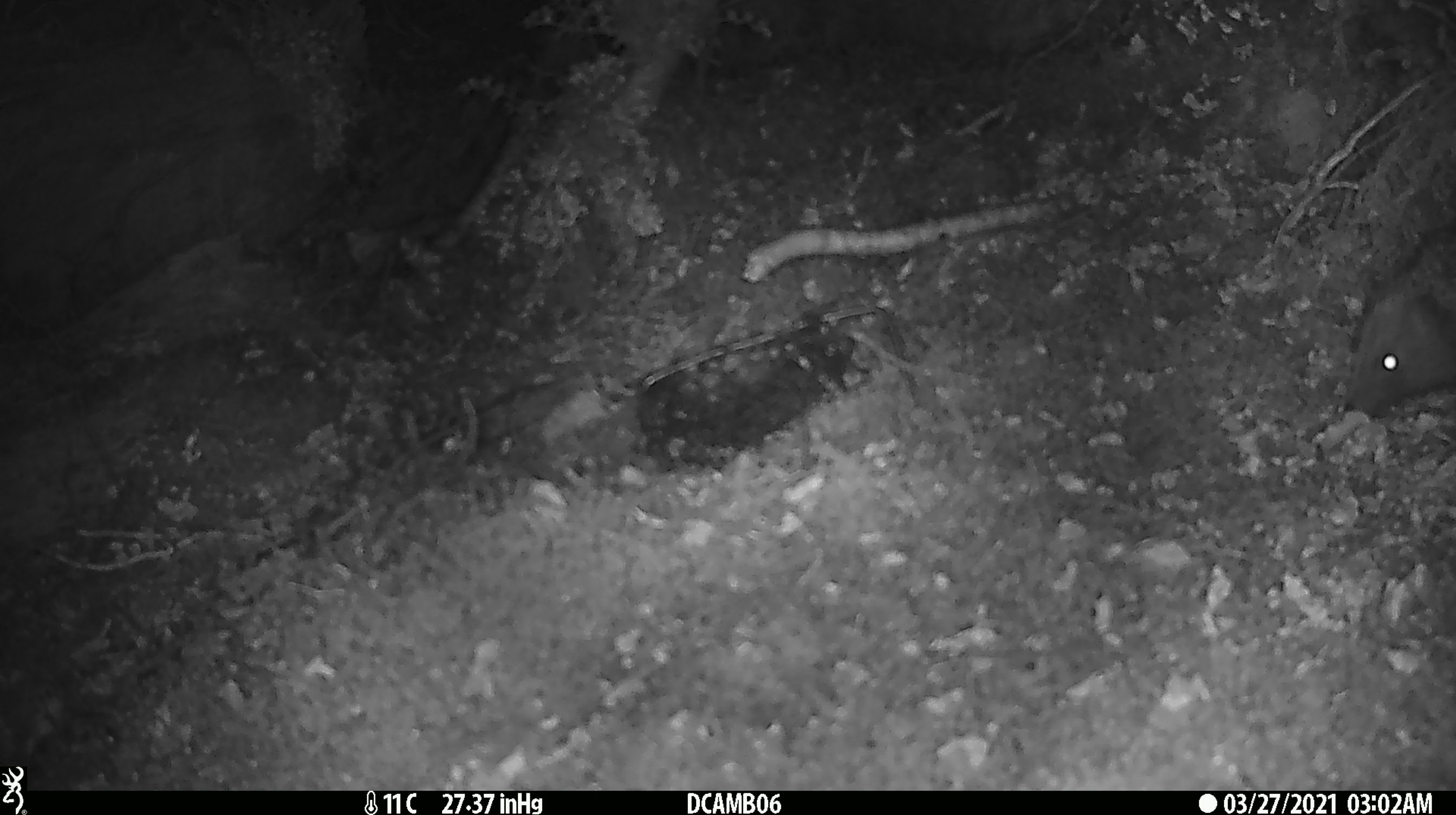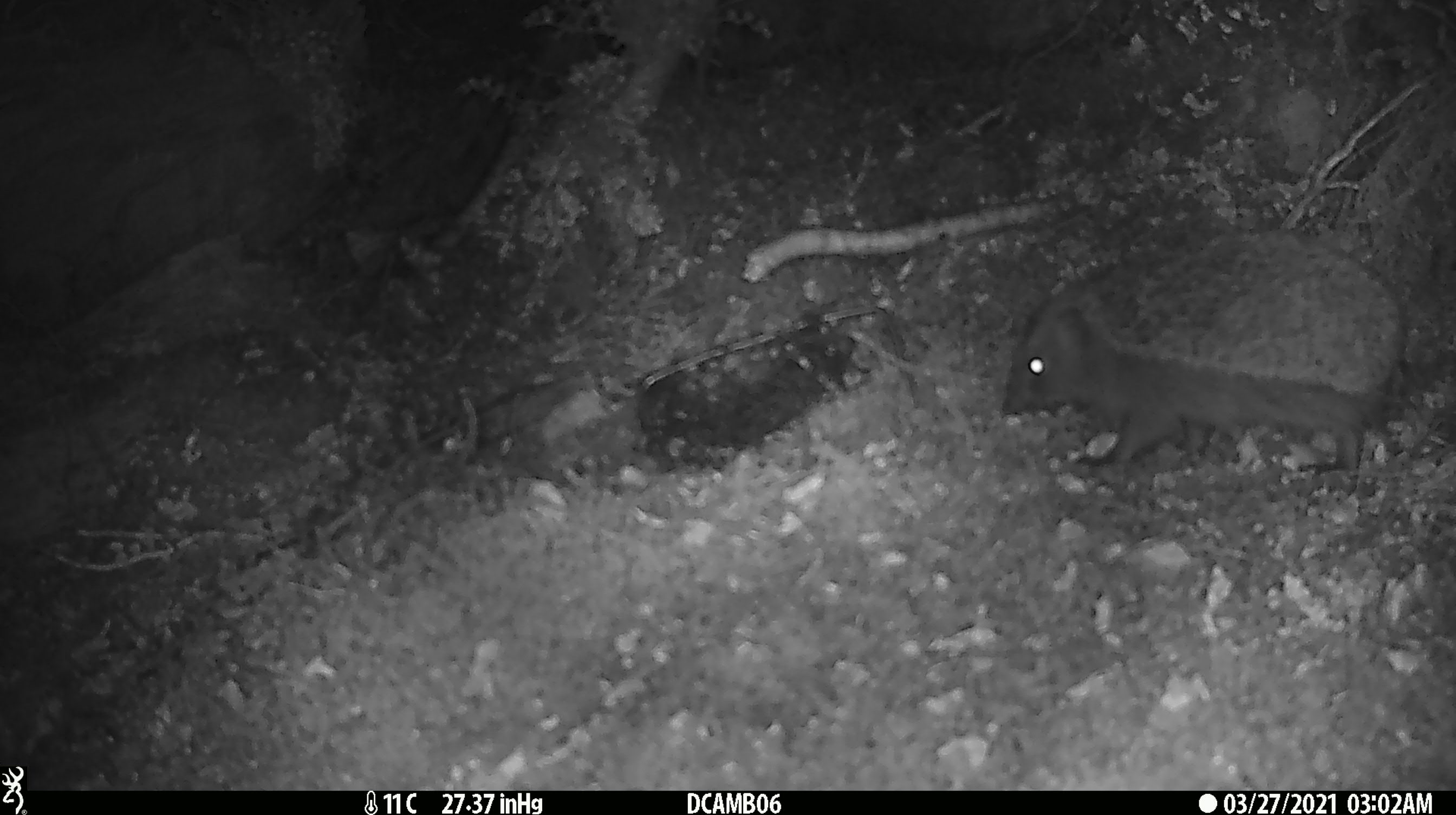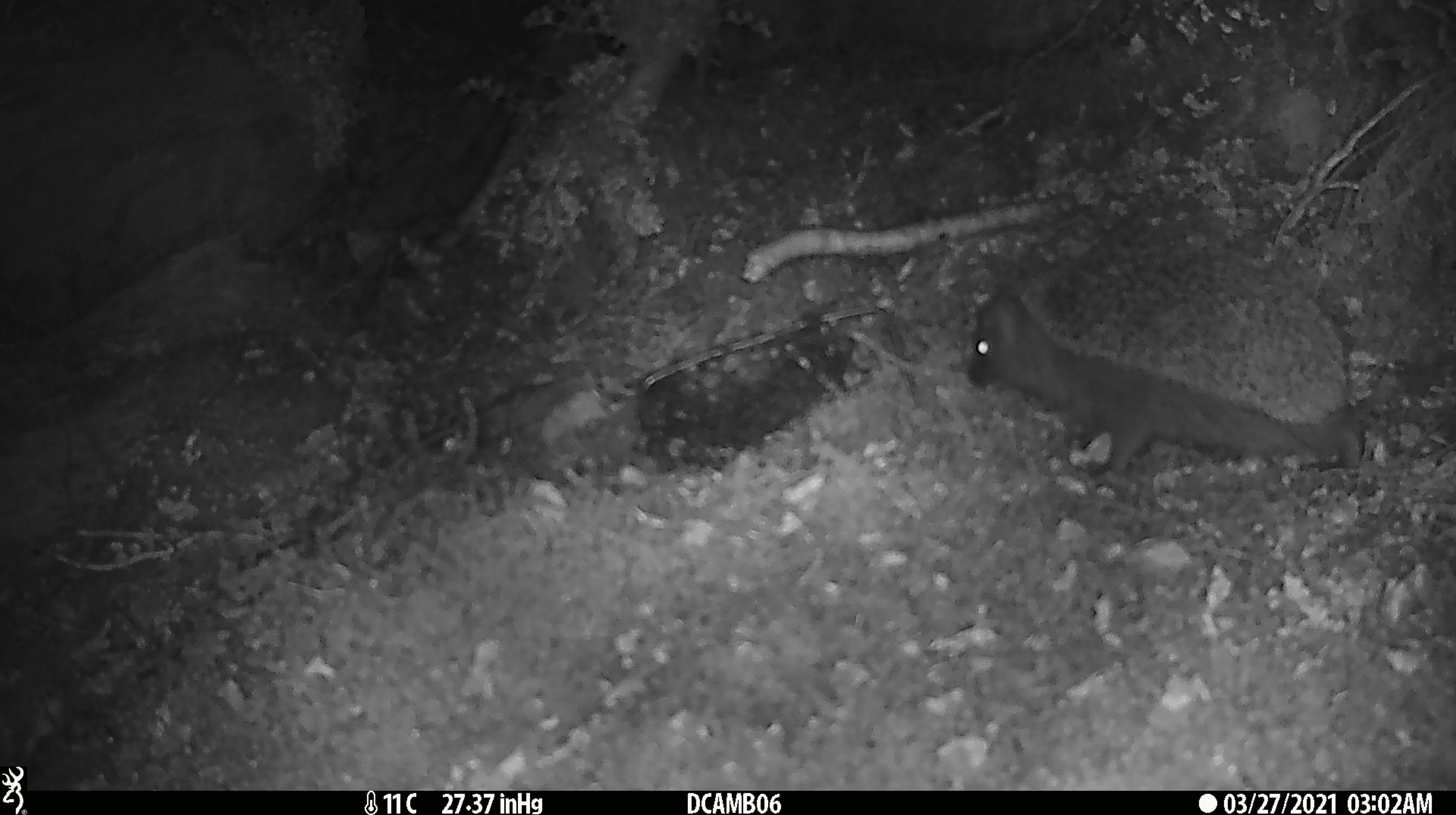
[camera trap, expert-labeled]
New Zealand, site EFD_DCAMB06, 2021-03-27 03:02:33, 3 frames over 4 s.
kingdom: Animalia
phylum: Chordata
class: Mammalia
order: Eulipotyphla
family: Erinaceidae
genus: Erinaceus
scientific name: Erinaceus europaeus europaeus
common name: european hedgehog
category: hedgehog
Hedgehog (european hedgehog) (Erinaceus europaeus europaeus).